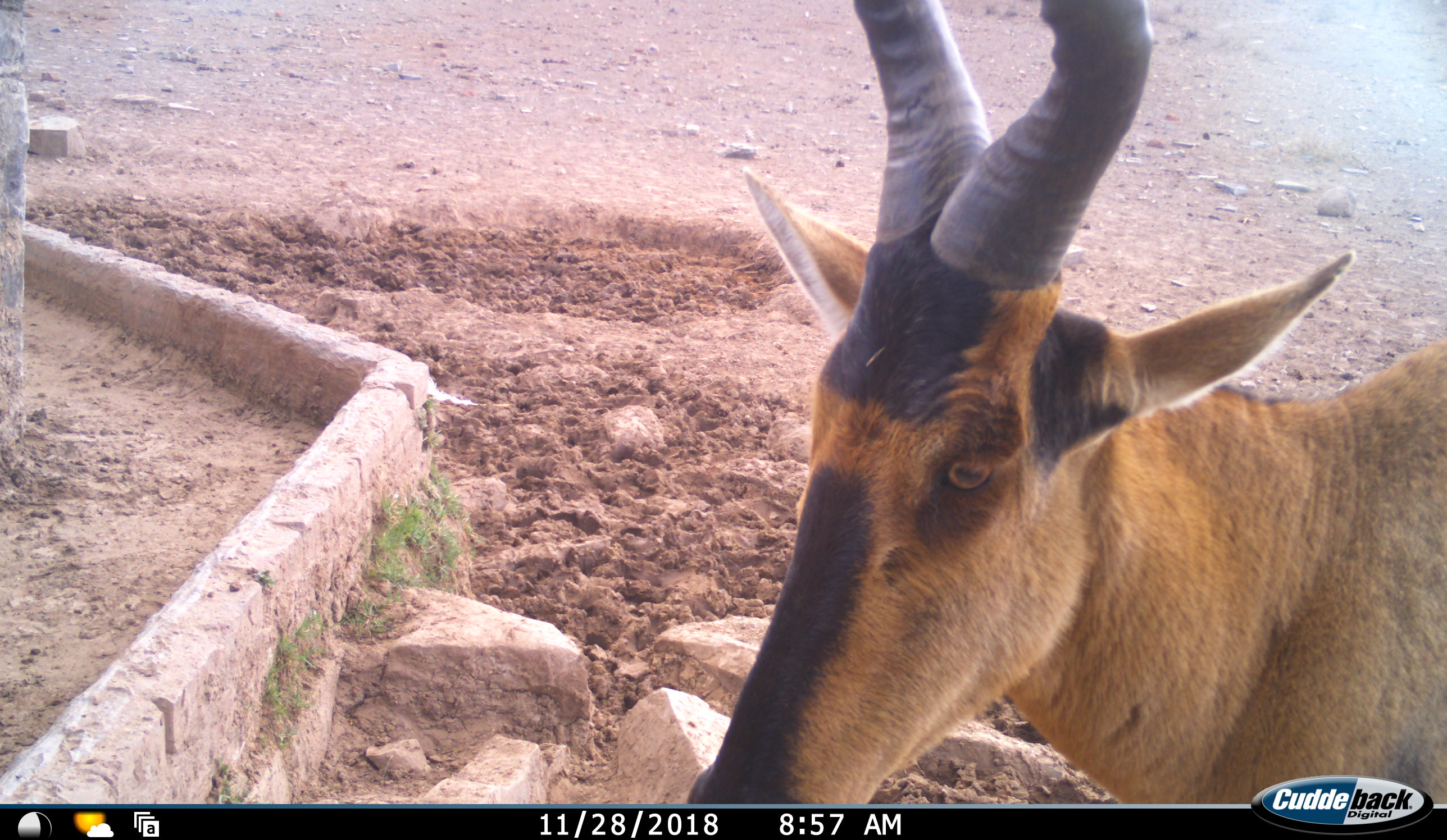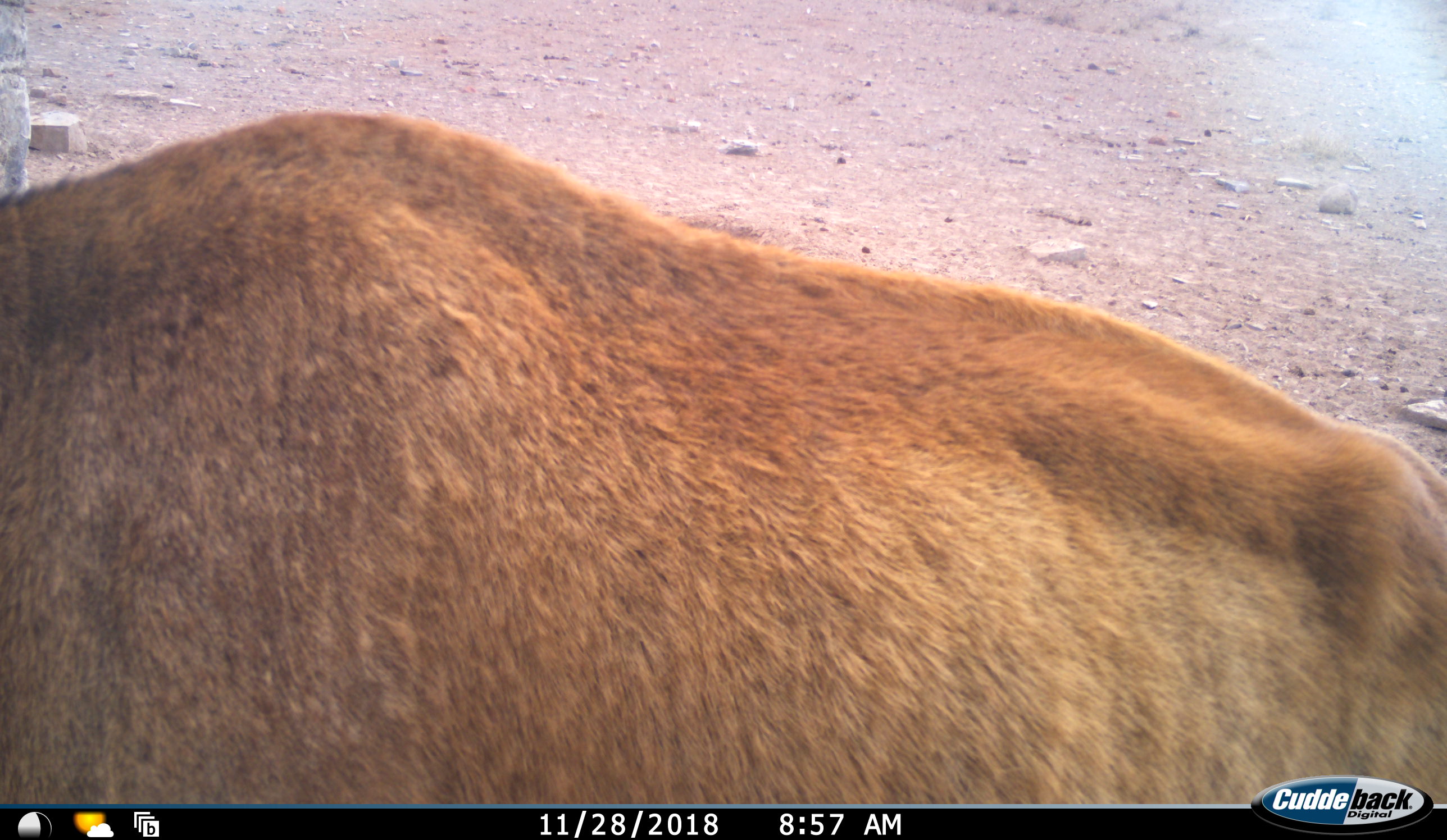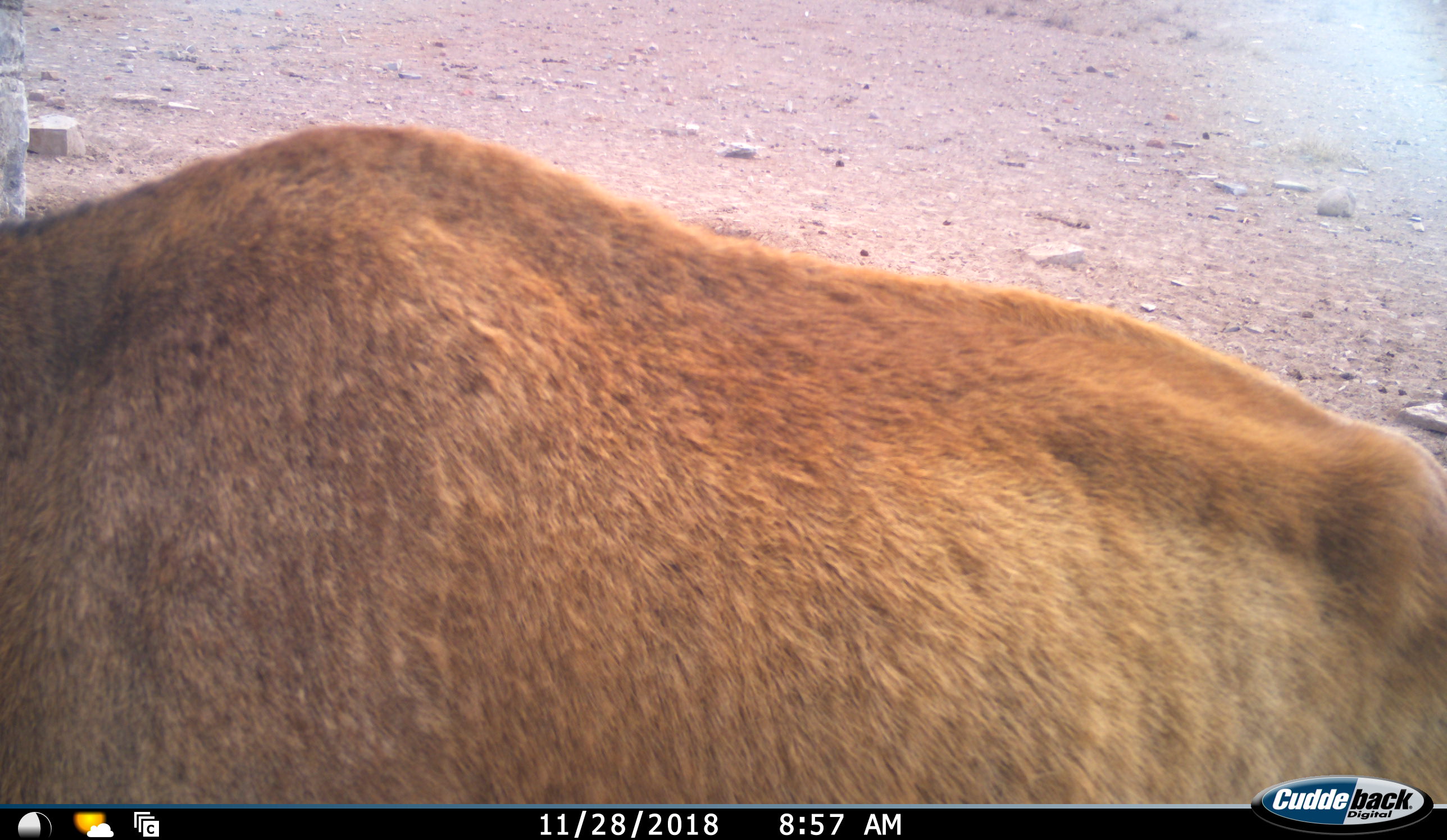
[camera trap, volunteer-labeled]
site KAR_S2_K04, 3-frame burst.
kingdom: Animalia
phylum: Chordata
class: Mammalia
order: Artiodactyla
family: Bovidae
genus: Alcelaphus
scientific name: Alcelaphus buselaphus caama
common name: red hartebeest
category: hartebeestred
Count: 1.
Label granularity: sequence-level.